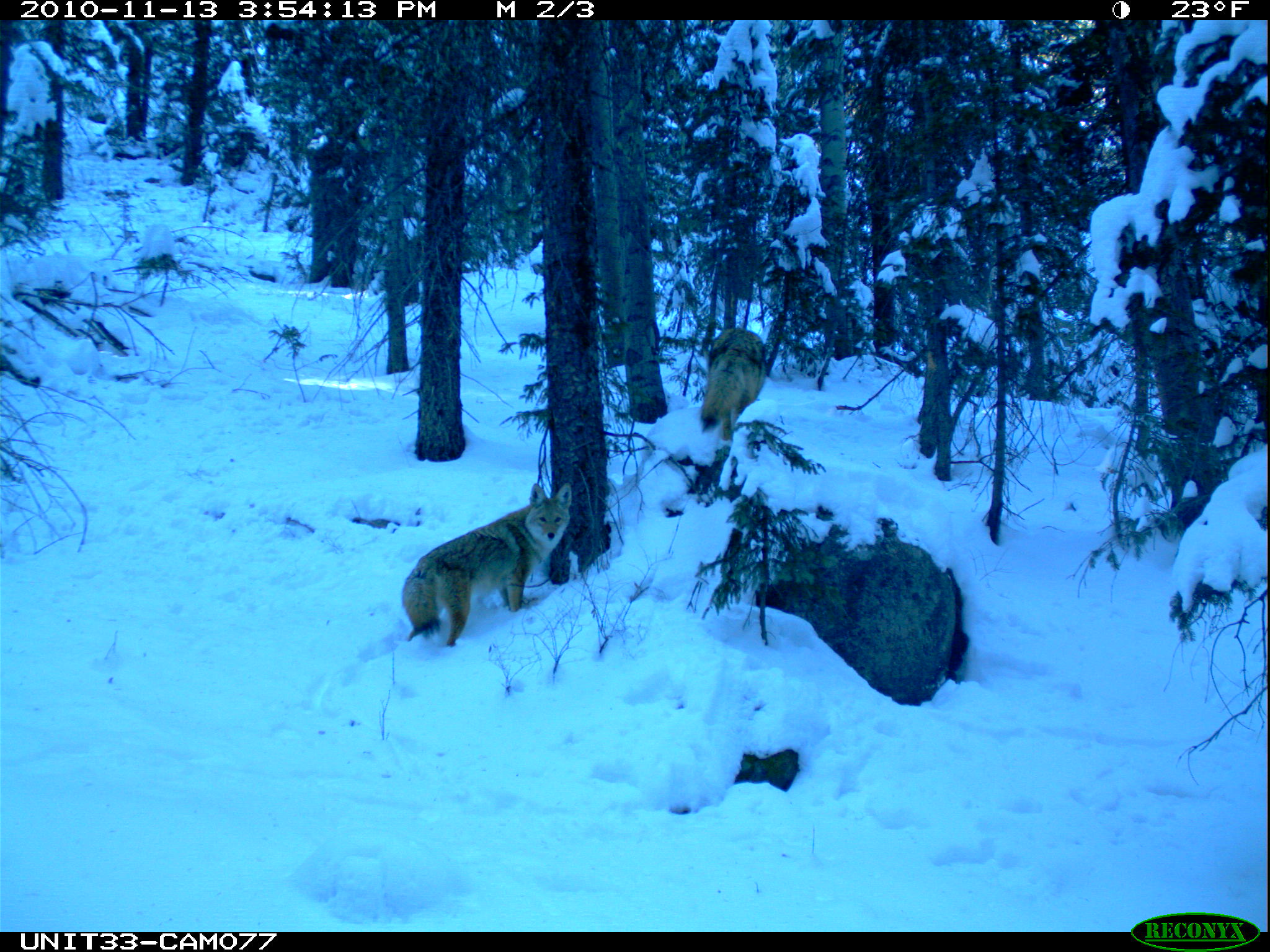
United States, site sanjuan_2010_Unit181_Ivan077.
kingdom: Animalia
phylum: Chordata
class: Mammalia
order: Carnivora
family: Canidae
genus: Canis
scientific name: Canis latrans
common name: coyote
Canis latrans (coyote).